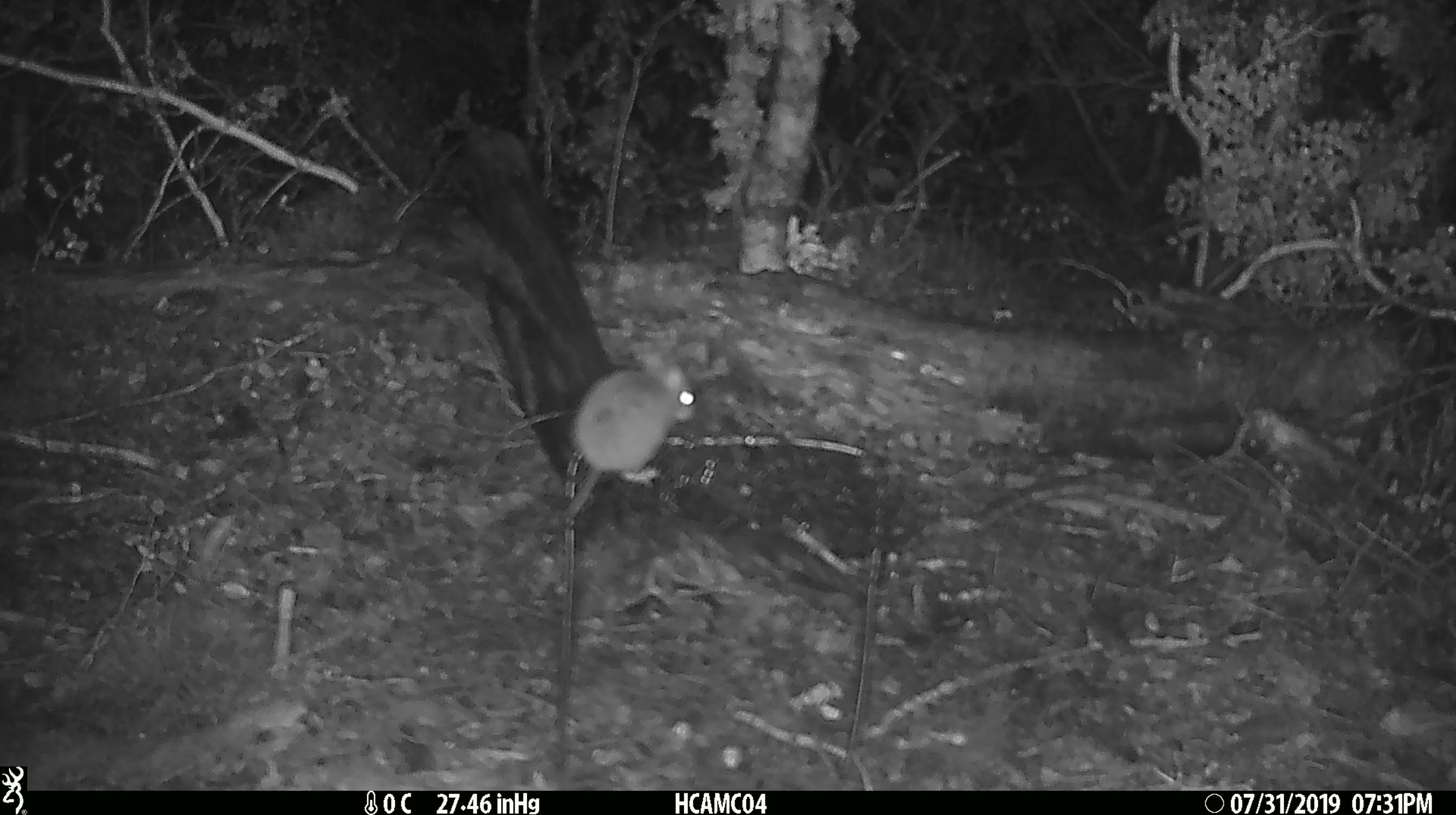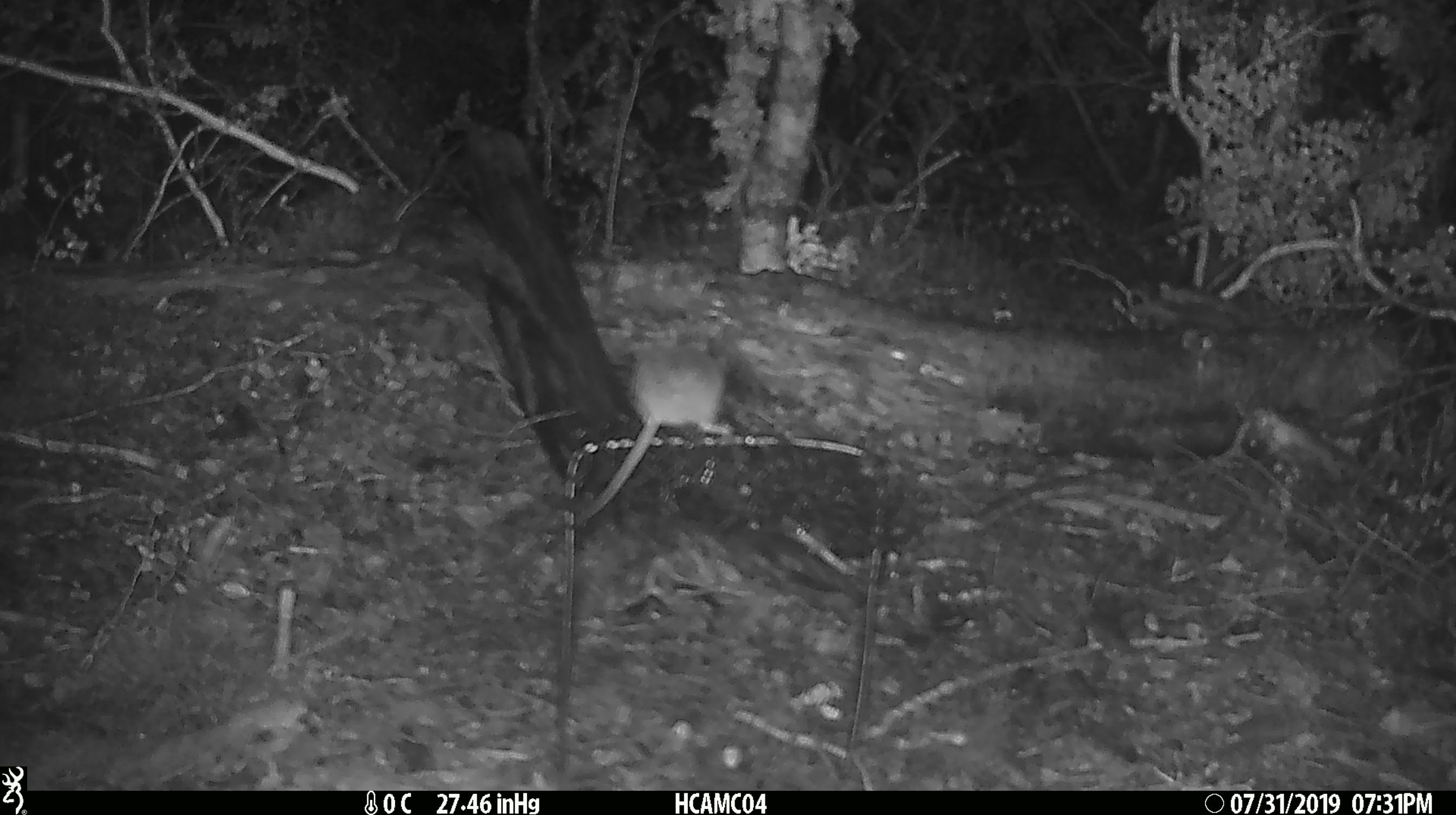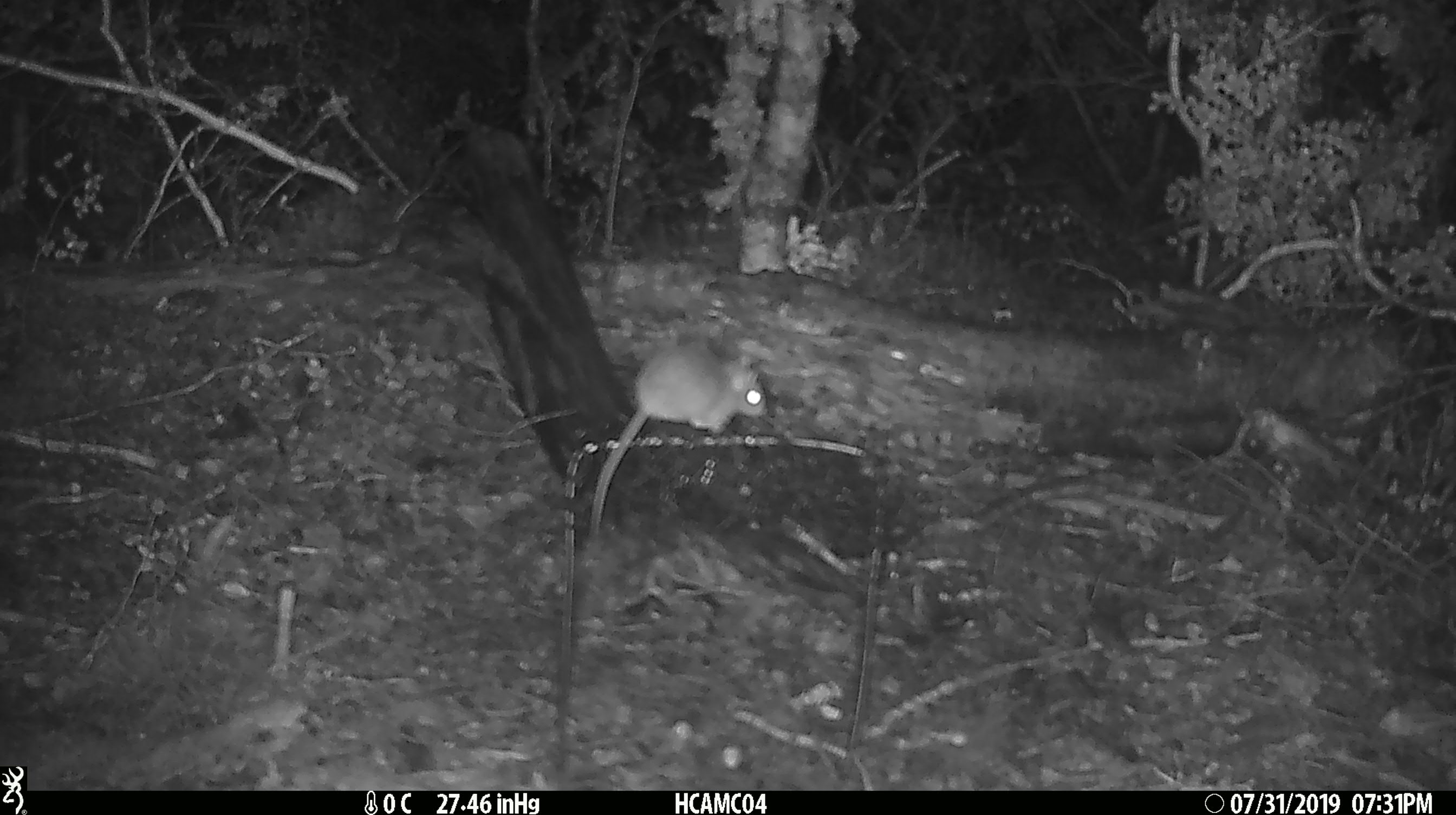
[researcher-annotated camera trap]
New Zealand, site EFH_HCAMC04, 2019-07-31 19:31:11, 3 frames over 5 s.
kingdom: Animalia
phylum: Chordata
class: Mammalia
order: Rodentia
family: Muridae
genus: Mus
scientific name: Mus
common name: mouse